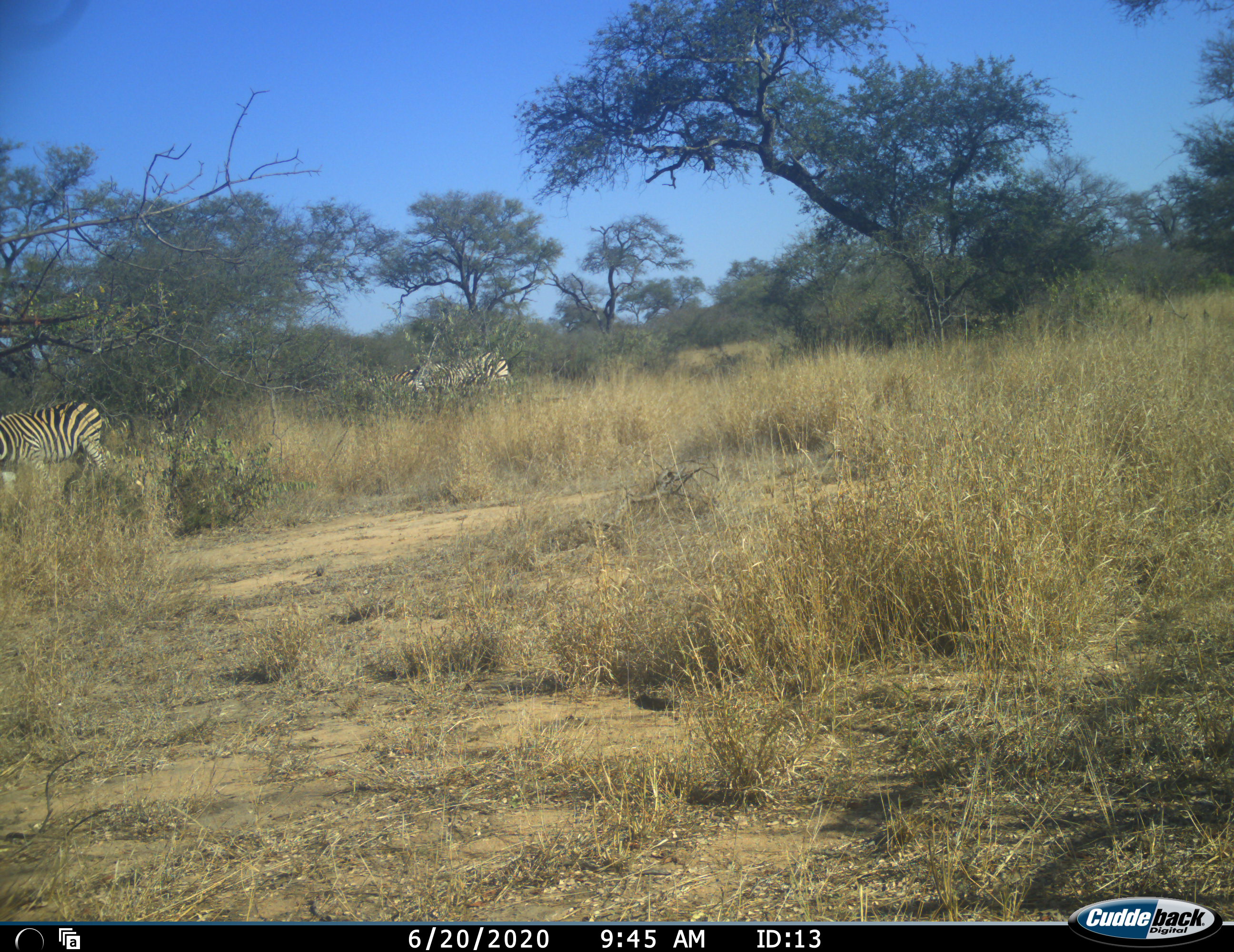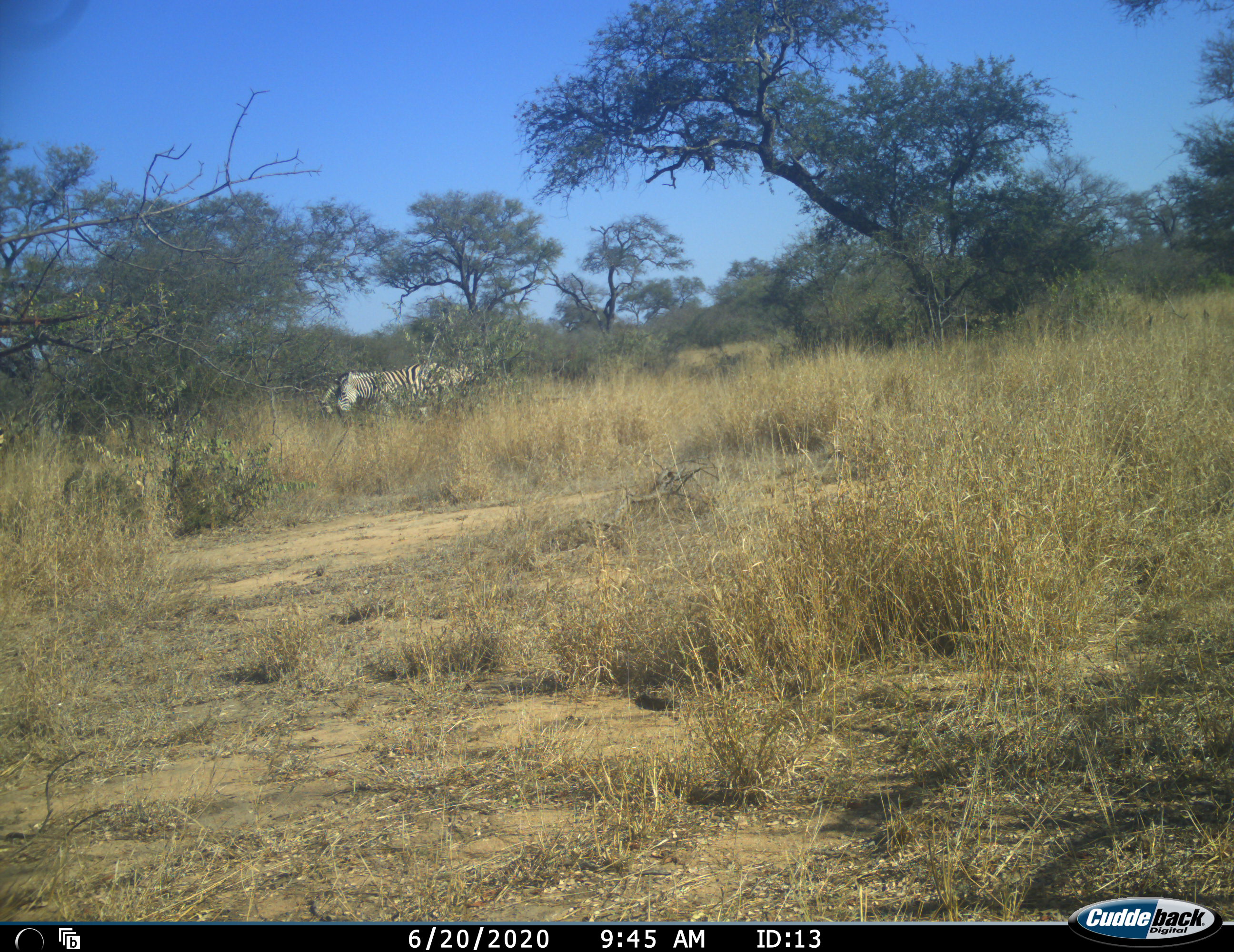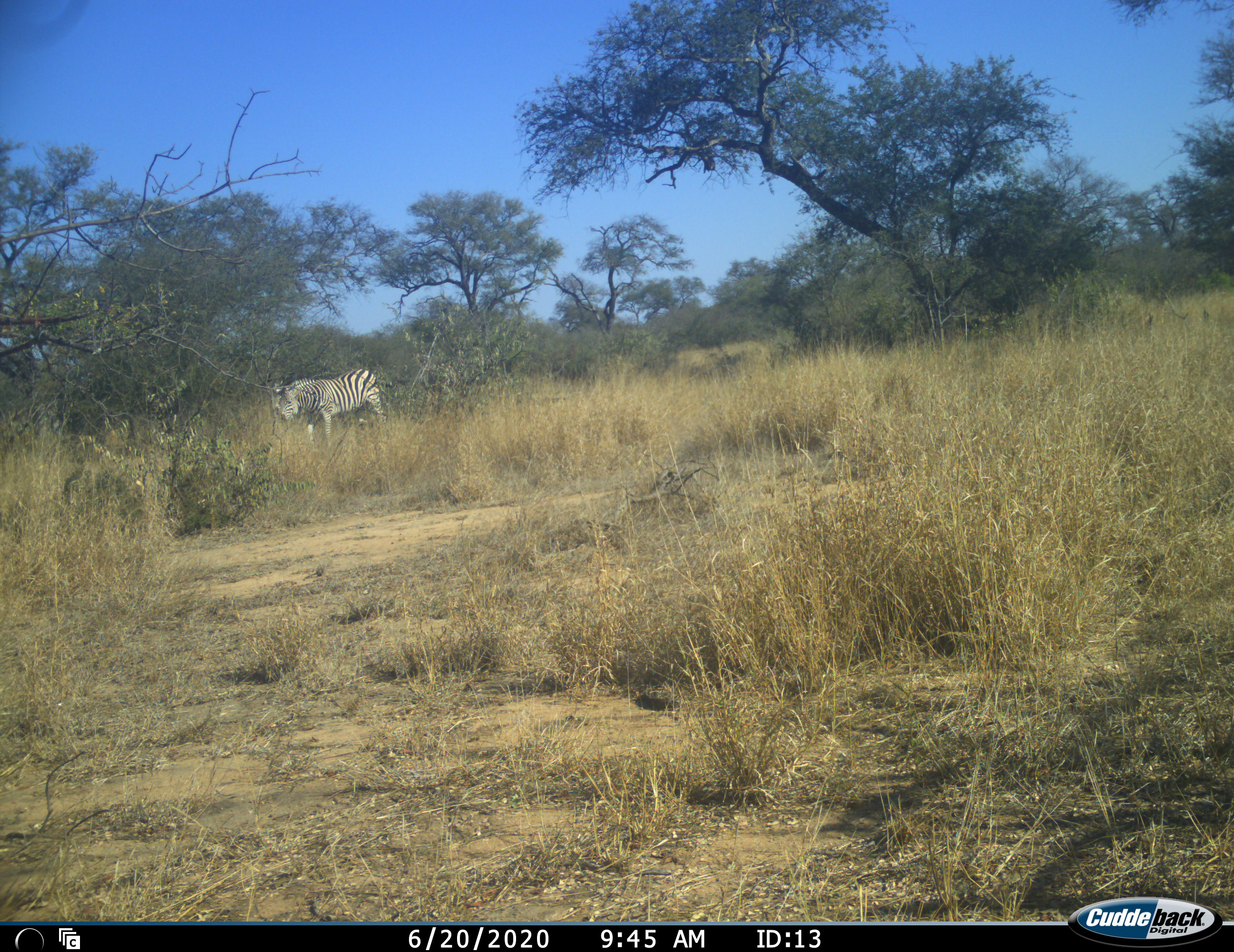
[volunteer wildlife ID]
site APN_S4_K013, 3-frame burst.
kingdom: Animalia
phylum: Chordata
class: Mammalia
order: Perissodactyla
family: Equidae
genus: Equus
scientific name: Equus quagga burchellii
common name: burchell's zebra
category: zebraburchells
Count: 3.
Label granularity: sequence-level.